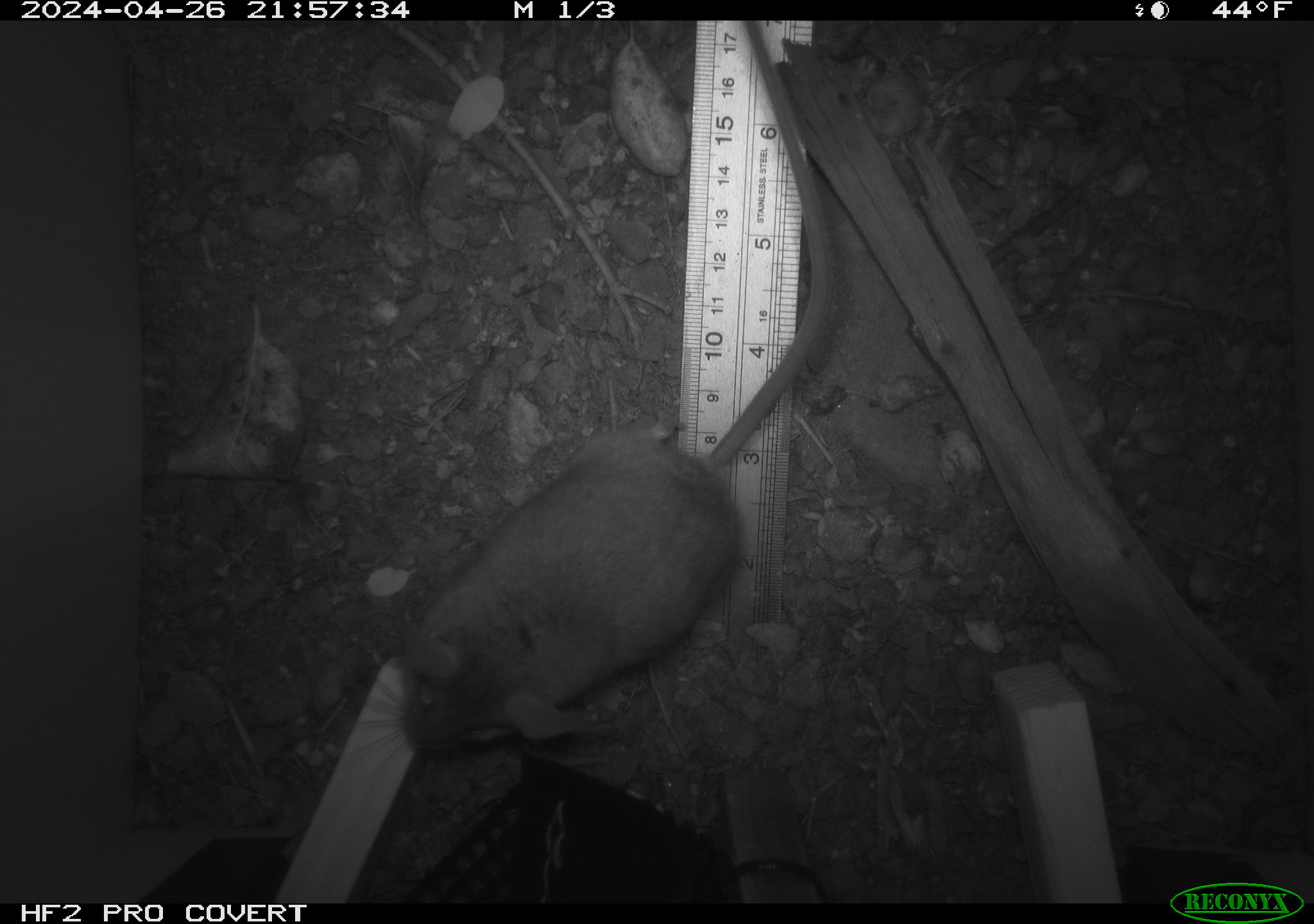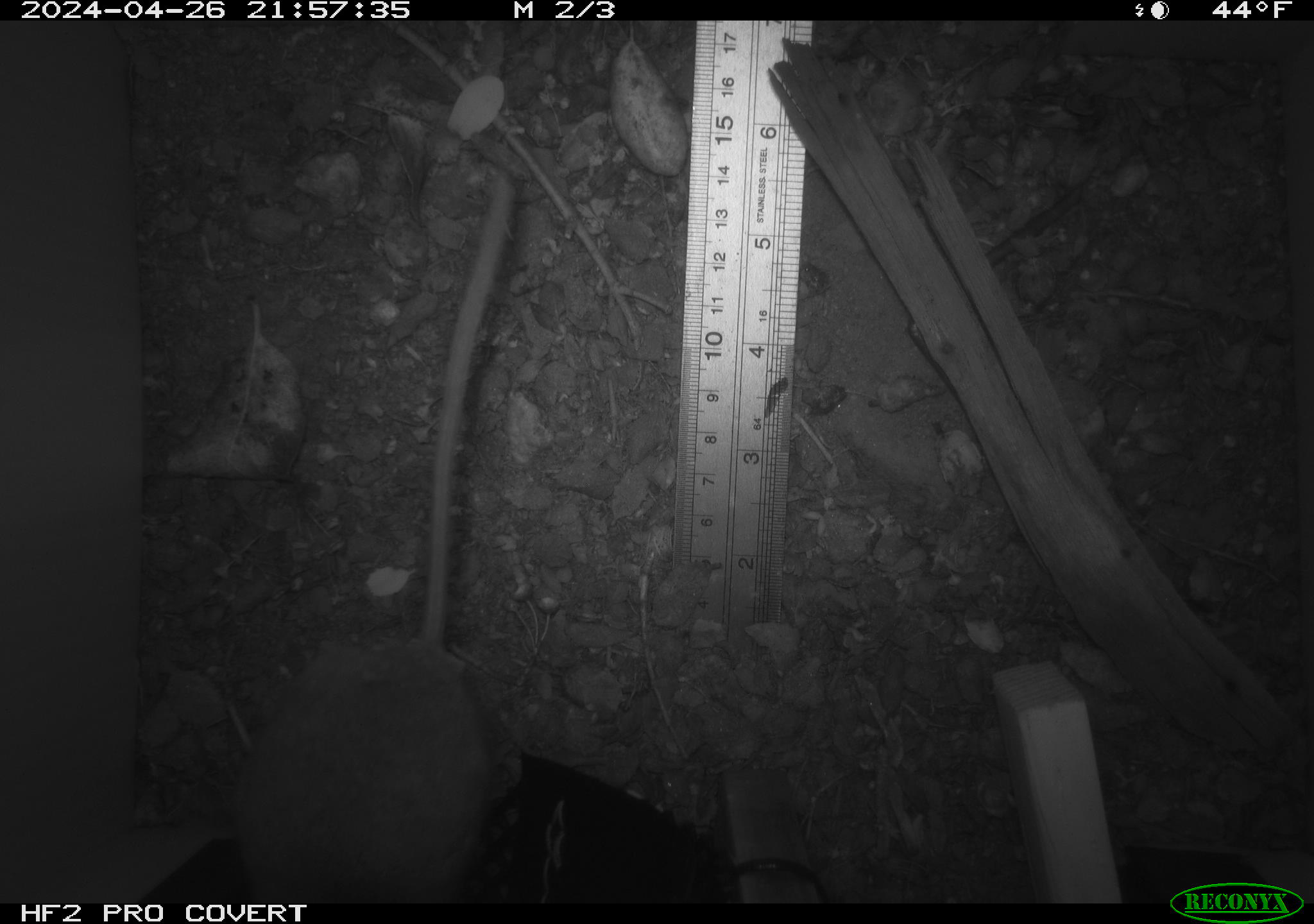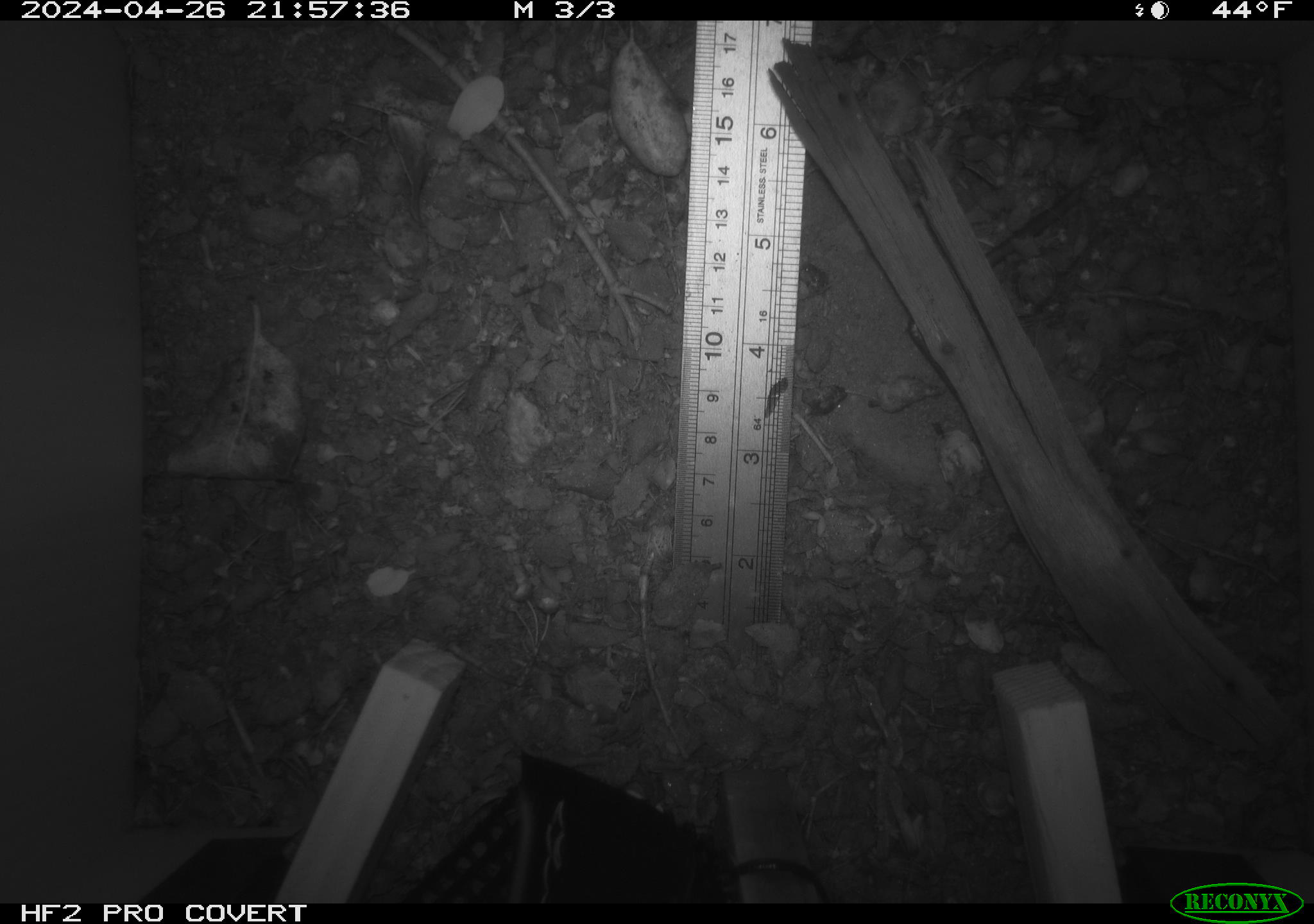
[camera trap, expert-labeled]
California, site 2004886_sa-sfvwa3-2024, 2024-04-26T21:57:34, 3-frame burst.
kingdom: Animalia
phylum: Chordata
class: Mammalia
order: Rodentia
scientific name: Rodentia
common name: mouse species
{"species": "mouse species (Rodentia)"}